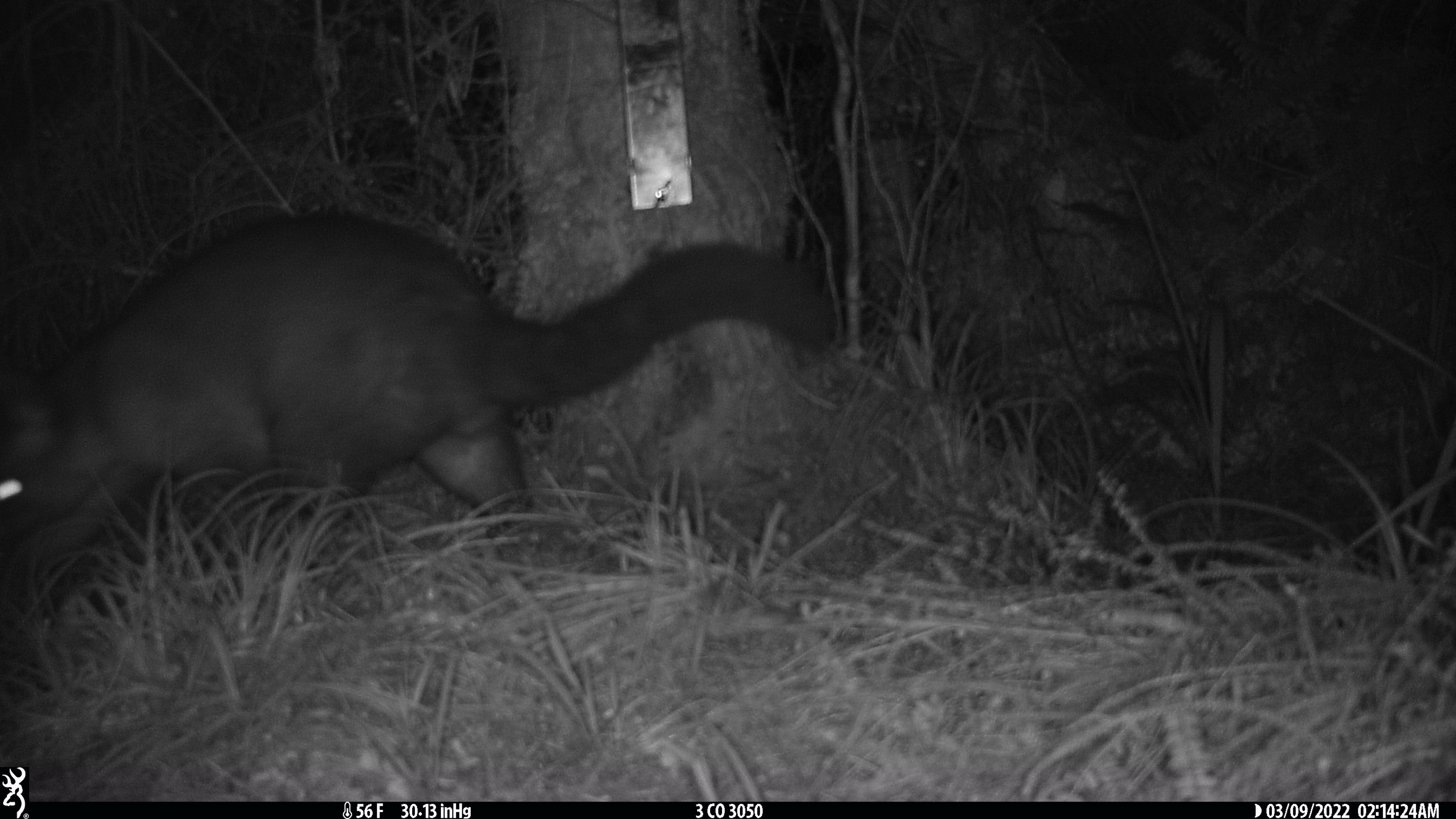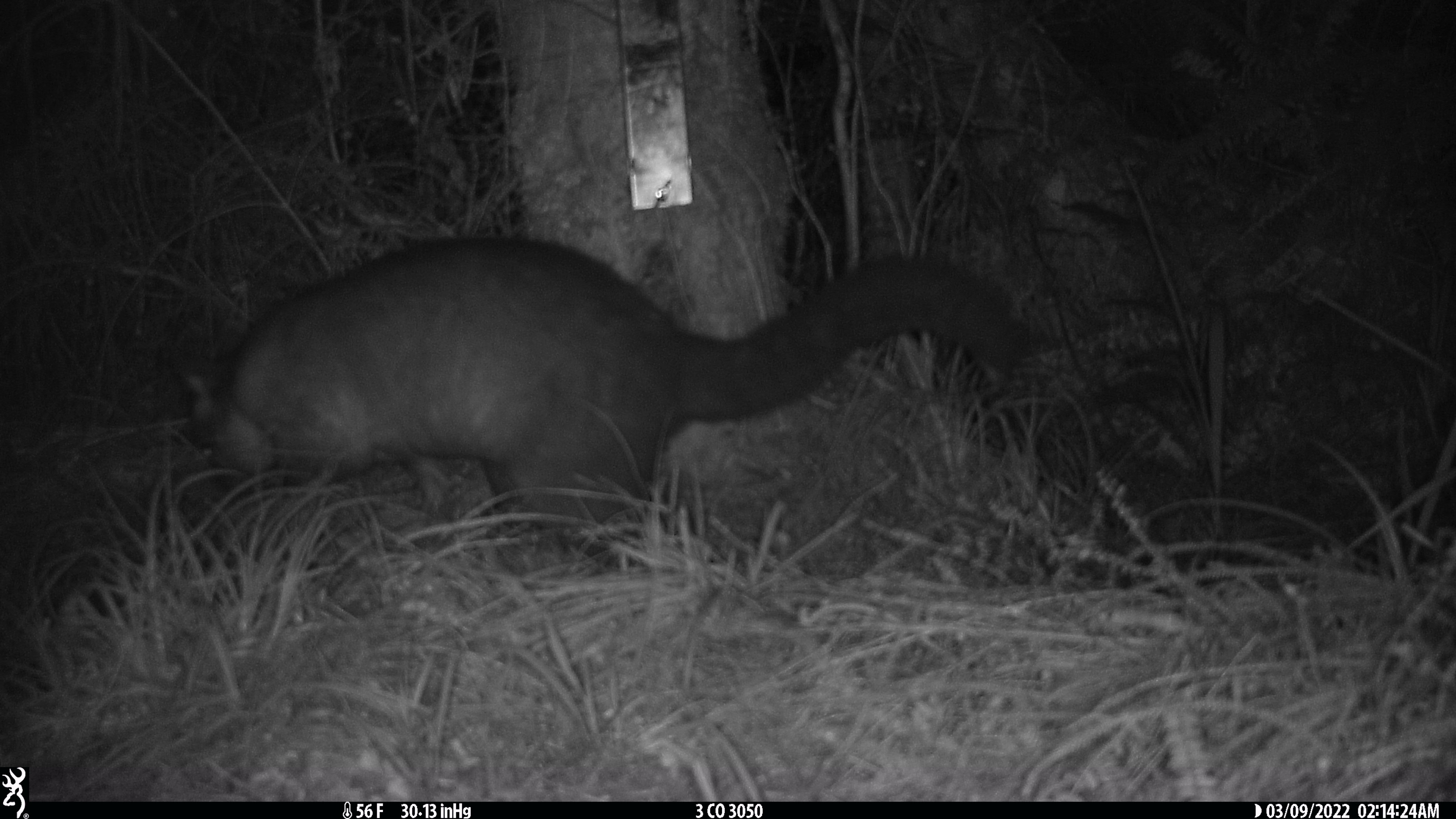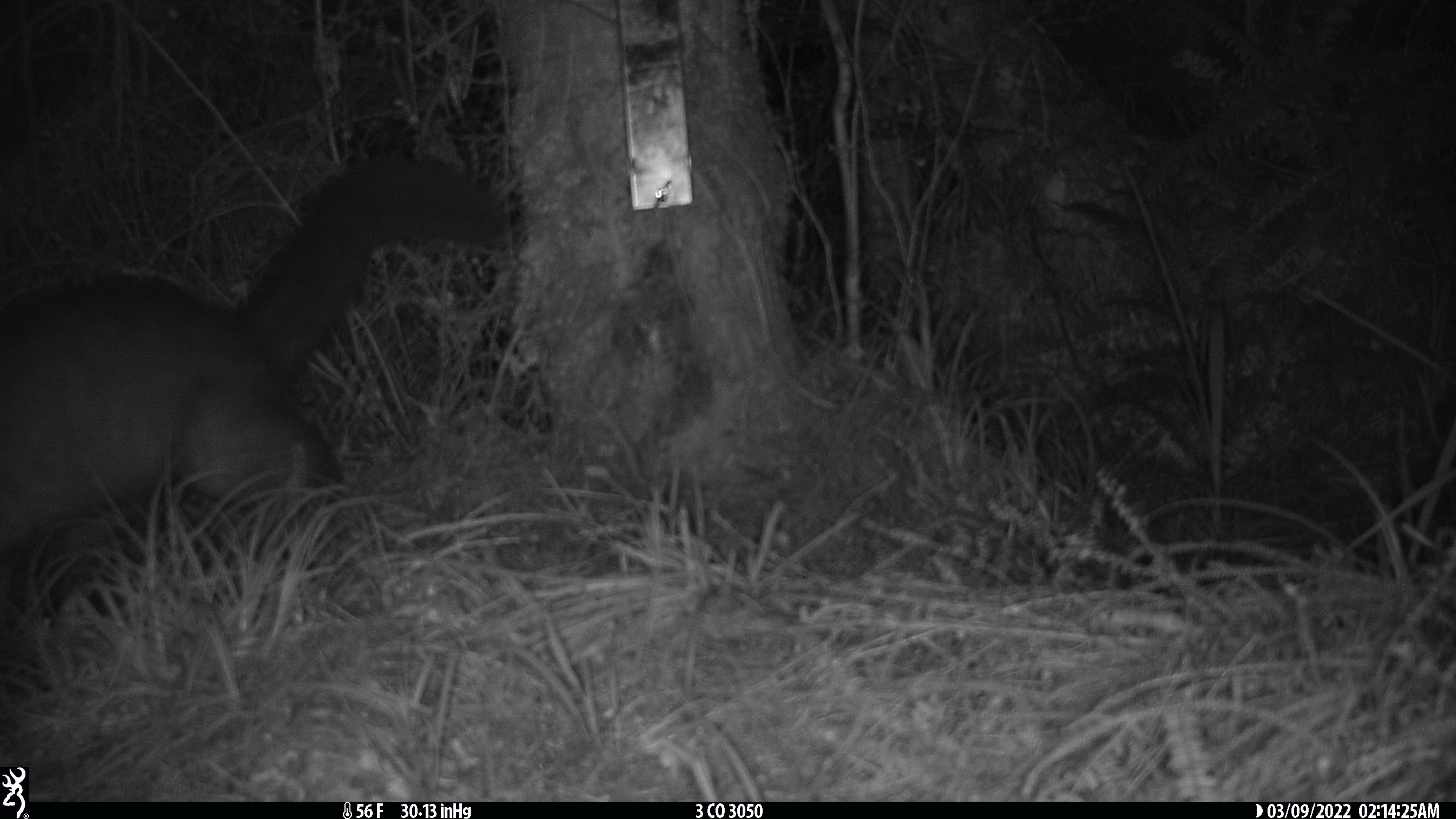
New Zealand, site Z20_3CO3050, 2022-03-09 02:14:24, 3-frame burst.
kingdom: Animalia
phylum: Chordata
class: Mammalia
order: Diprotodontia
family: Phalangeridae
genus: Trichosurus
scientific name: Trichosurus vulpecula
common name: common brushtail possum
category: possum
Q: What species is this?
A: Possum (common brushtail possum) (Trichosurus vulpecula).